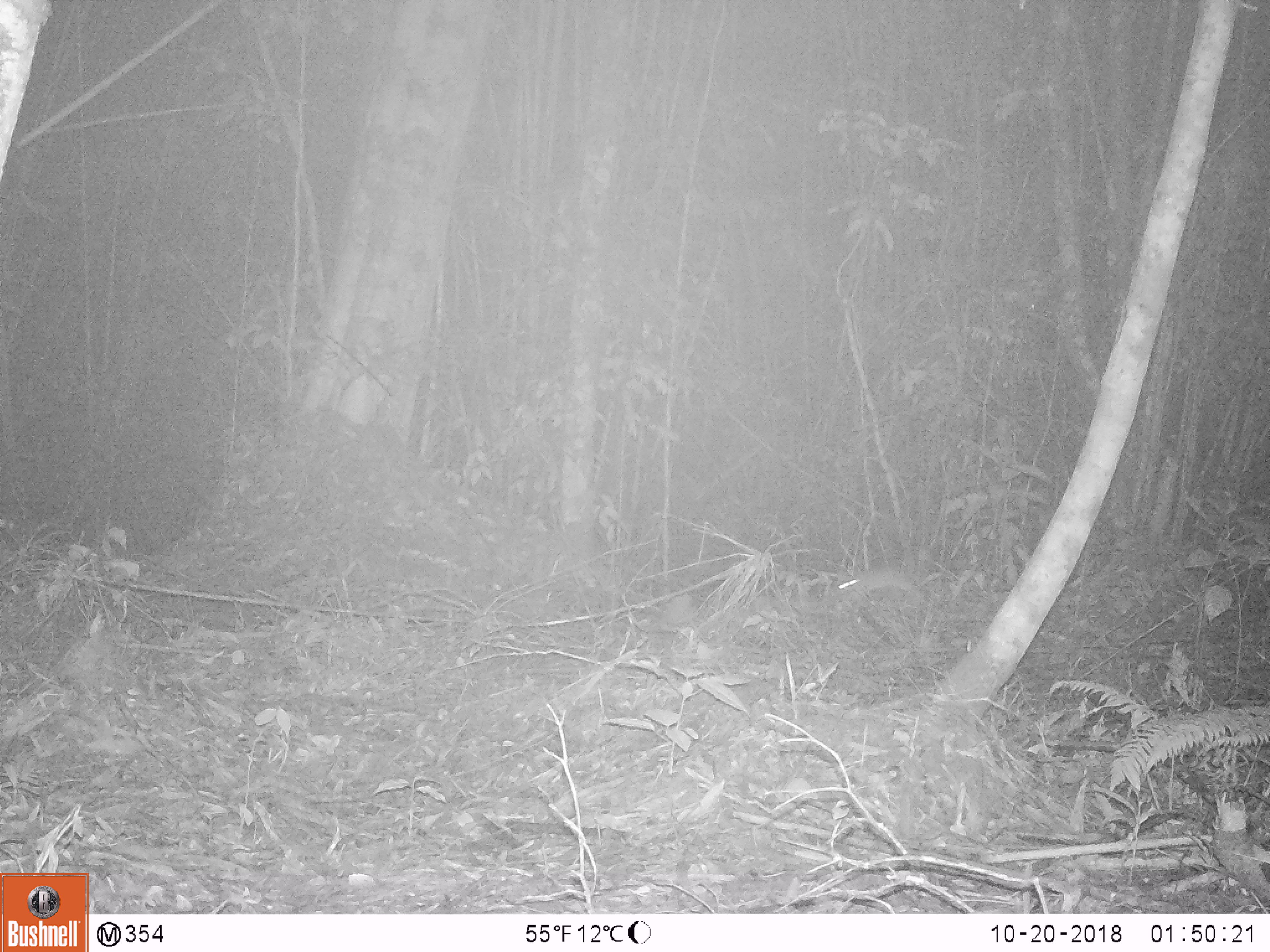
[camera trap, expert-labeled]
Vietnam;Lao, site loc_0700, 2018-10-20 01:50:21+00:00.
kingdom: Animalia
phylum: Chordata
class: Mammalia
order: Rodentia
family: Muridae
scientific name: Muridae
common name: old-world mice and rats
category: unidentified murid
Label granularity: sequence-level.